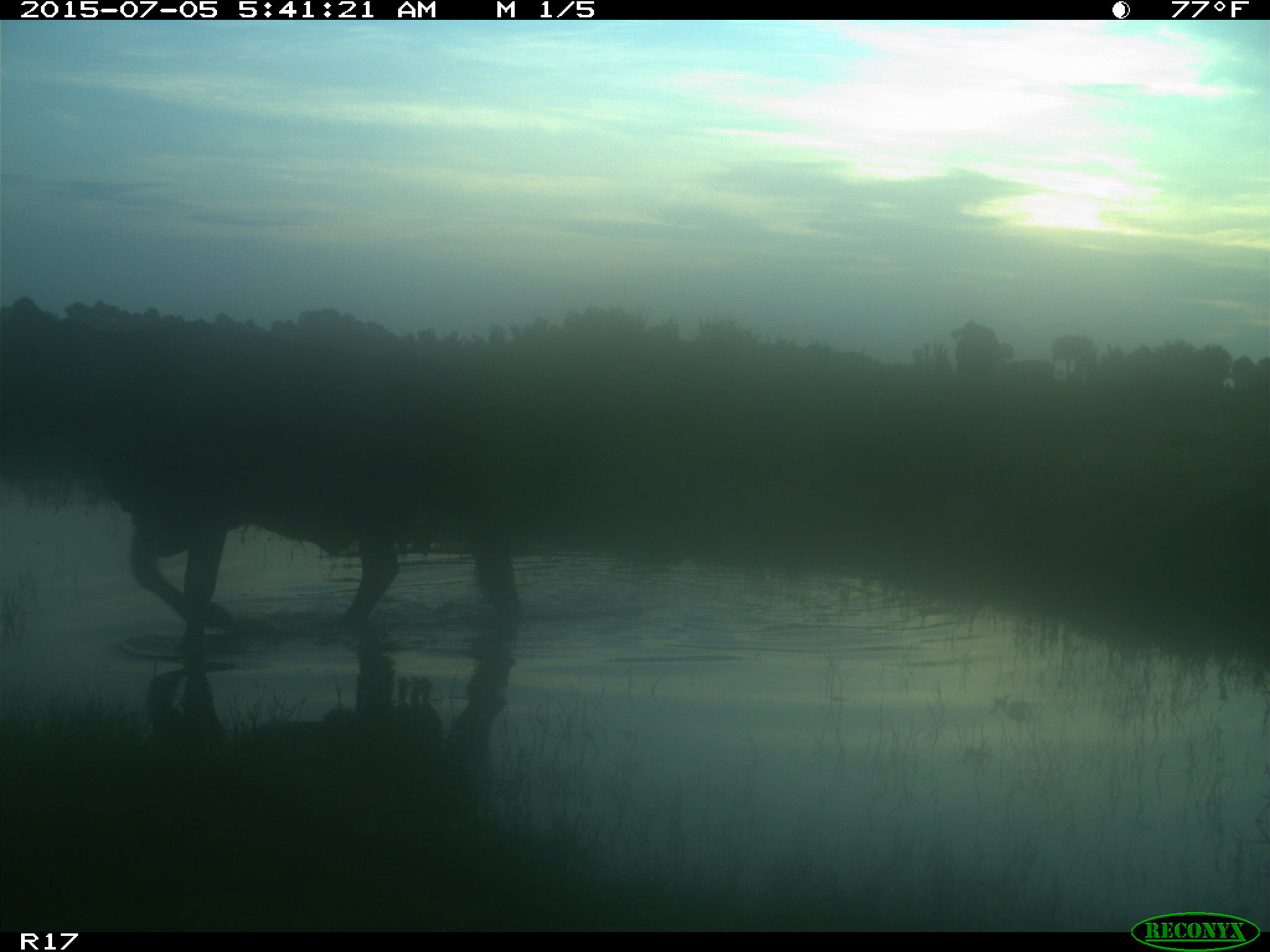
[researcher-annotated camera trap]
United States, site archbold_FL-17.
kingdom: Animalia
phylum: Chordata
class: Mammalia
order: Artiodactyla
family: Bovidae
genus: Bos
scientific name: Bos taurus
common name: domestic cow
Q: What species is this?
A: Bos taurus (domestic cow).